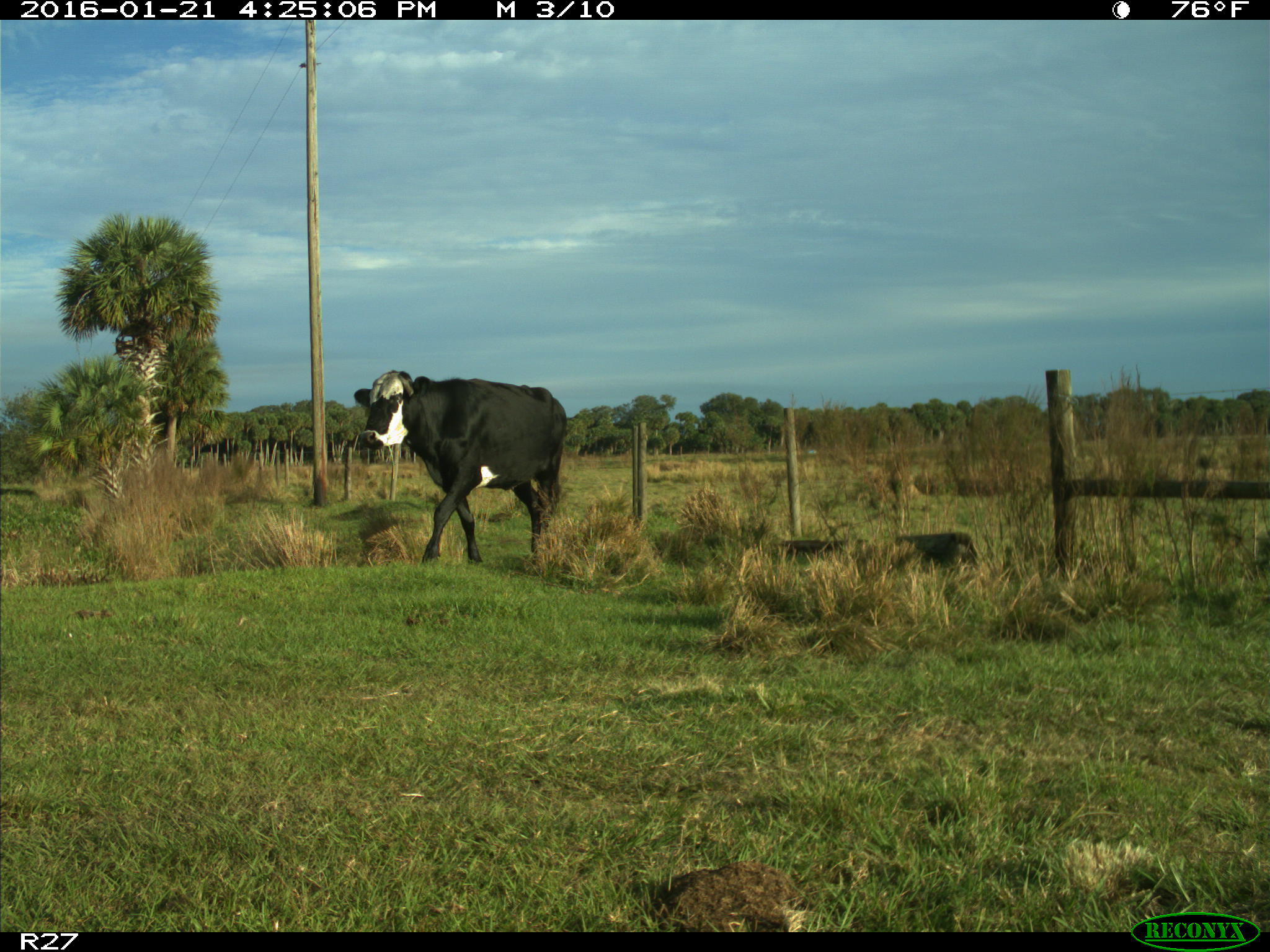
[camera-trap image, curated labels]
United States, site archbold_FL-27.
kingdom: Animalia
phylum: Chordata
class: Mammalia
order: Artiodactyla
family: Bovidae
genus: Bos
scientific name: Bos taurus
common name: domestic cow